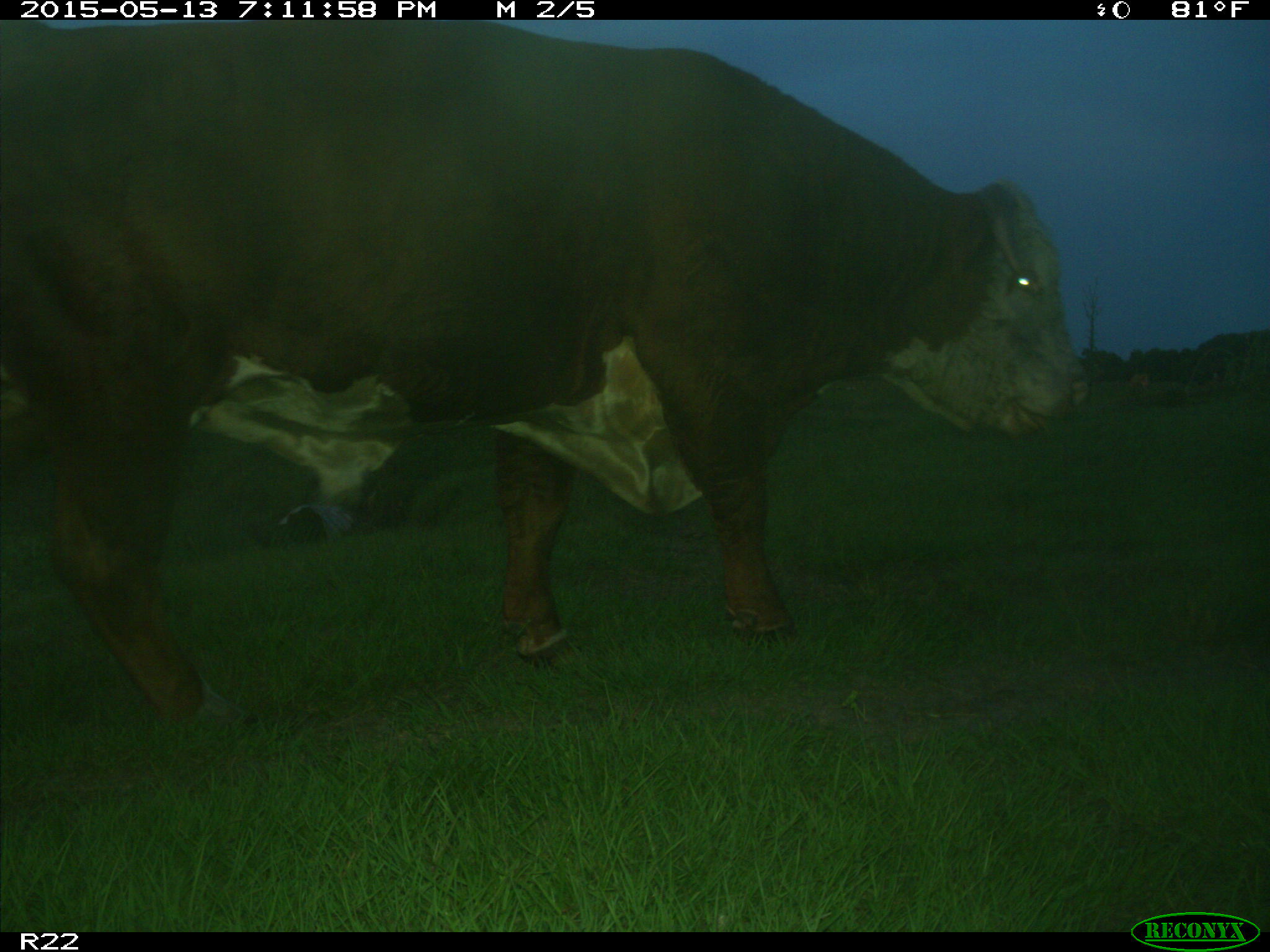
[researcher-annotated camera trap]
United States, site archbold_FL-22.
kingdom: Animalia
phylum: Chordata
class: Mammalia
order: Artiodactyla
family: Bovidae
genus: Bos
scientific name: Bos taurus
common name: domestic cow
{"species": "Bos taurus (domestic cow)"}